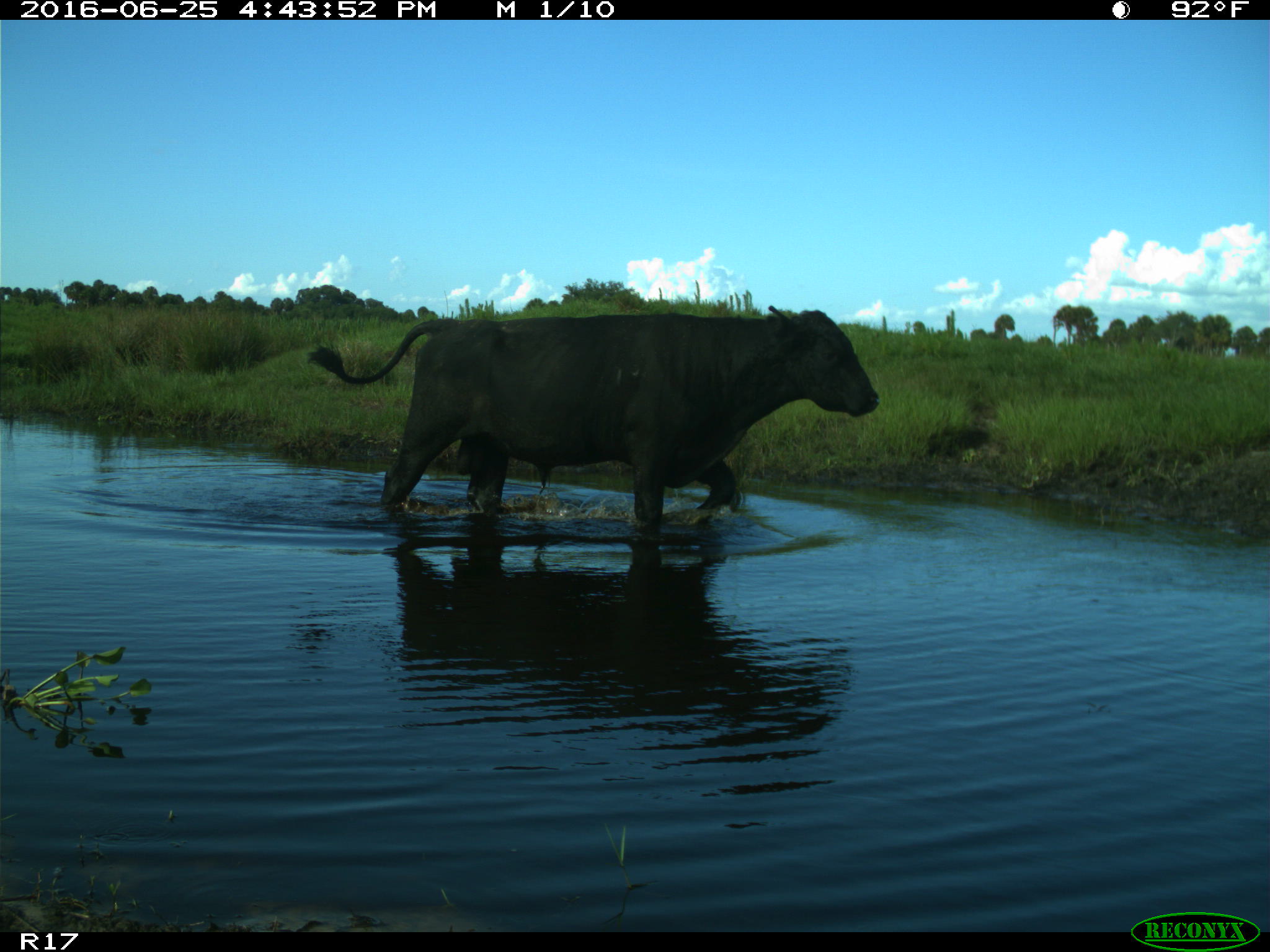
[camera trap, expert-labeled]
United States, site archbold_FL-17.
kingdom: Animalia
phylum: Chordata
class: Mammalia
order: Artiodactyla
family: Bovidae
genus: Bos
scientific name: Bos taurus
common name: domestic cow